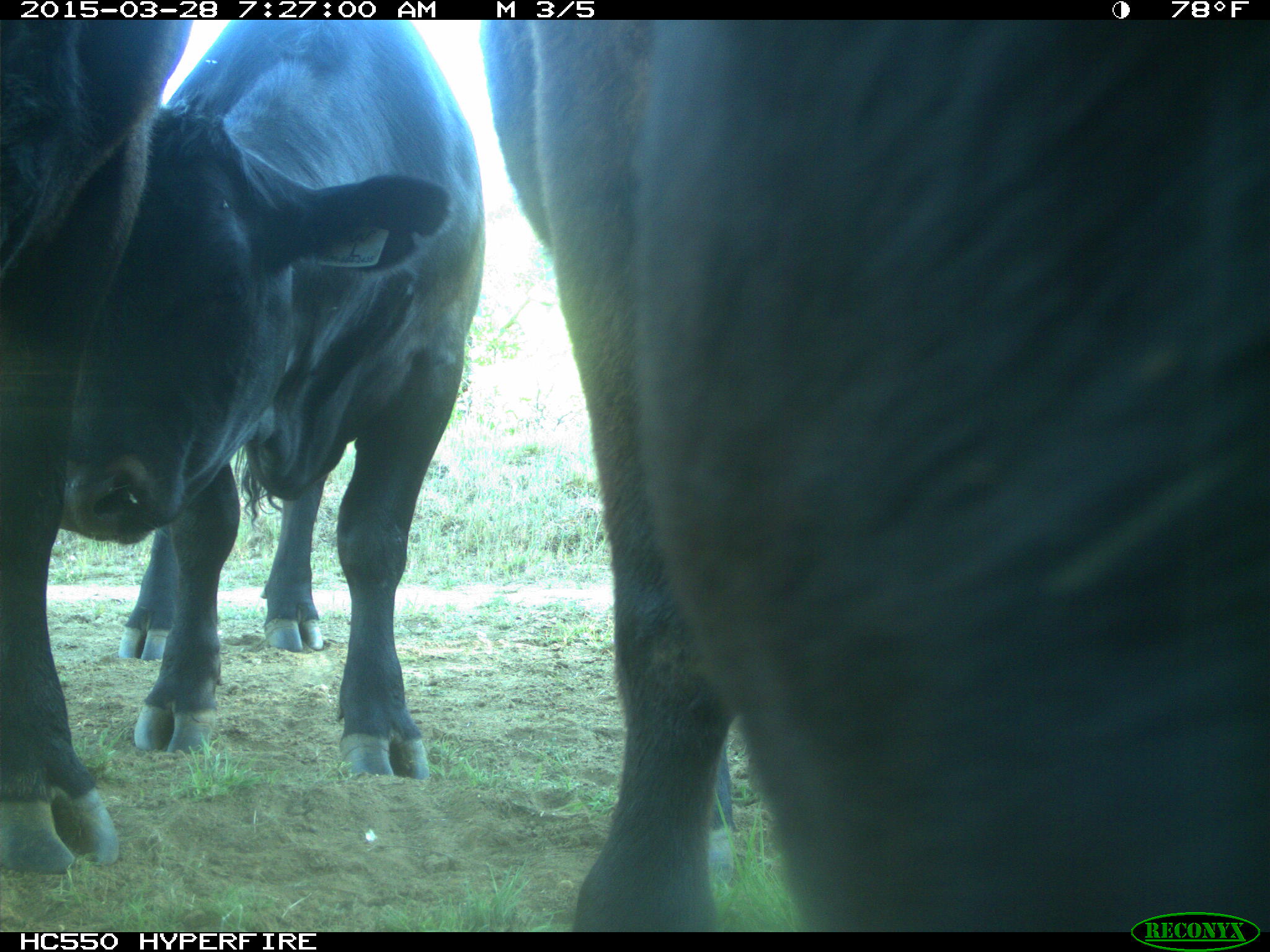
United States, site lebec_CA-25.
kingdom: Animalia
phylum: Chordata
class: Mammalia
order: Artiodactyla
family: Bovidae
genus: Bos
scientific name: Bos taurus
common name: domestic cow